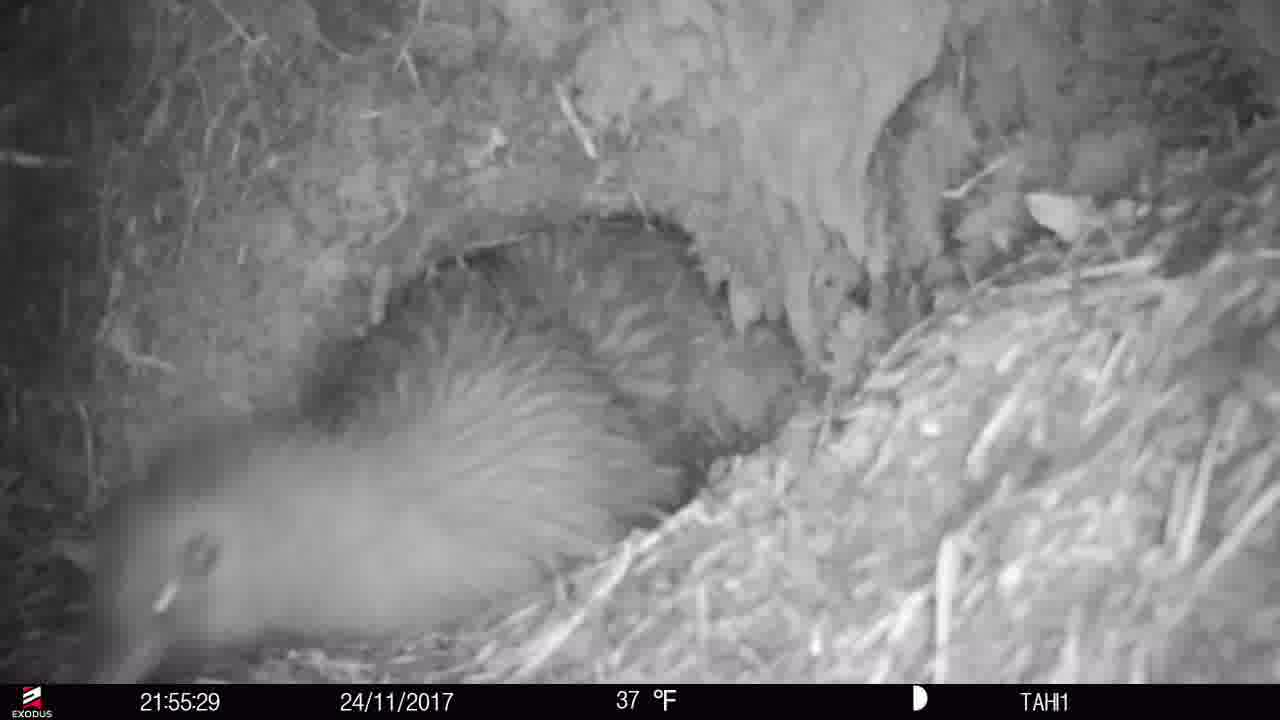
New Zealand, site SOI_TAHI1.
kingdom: Animalia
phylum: Chordata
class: Aves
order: Apterygiformes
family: Apterygidae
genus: Apteryx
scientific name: Apteryx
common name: kiwi